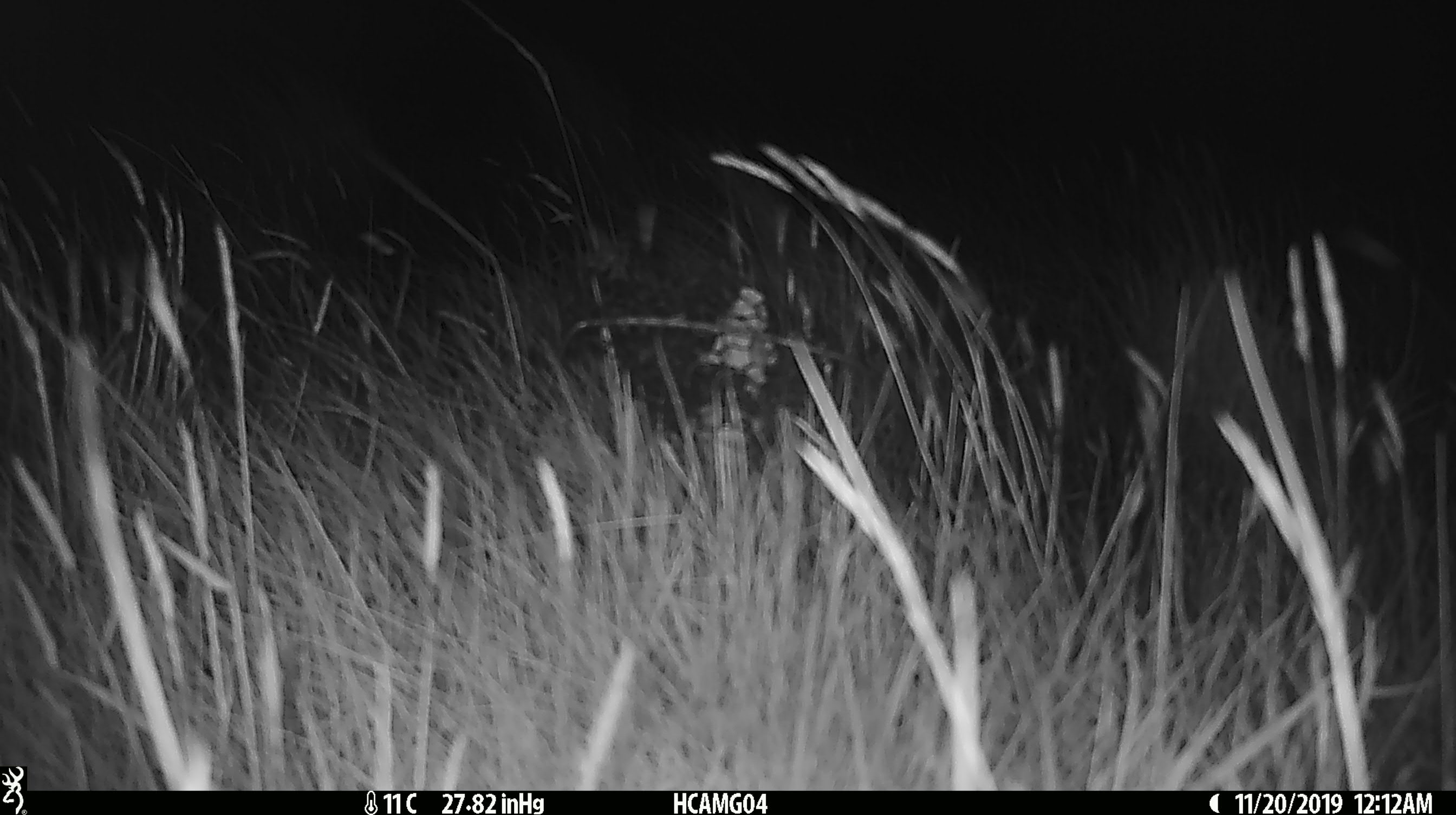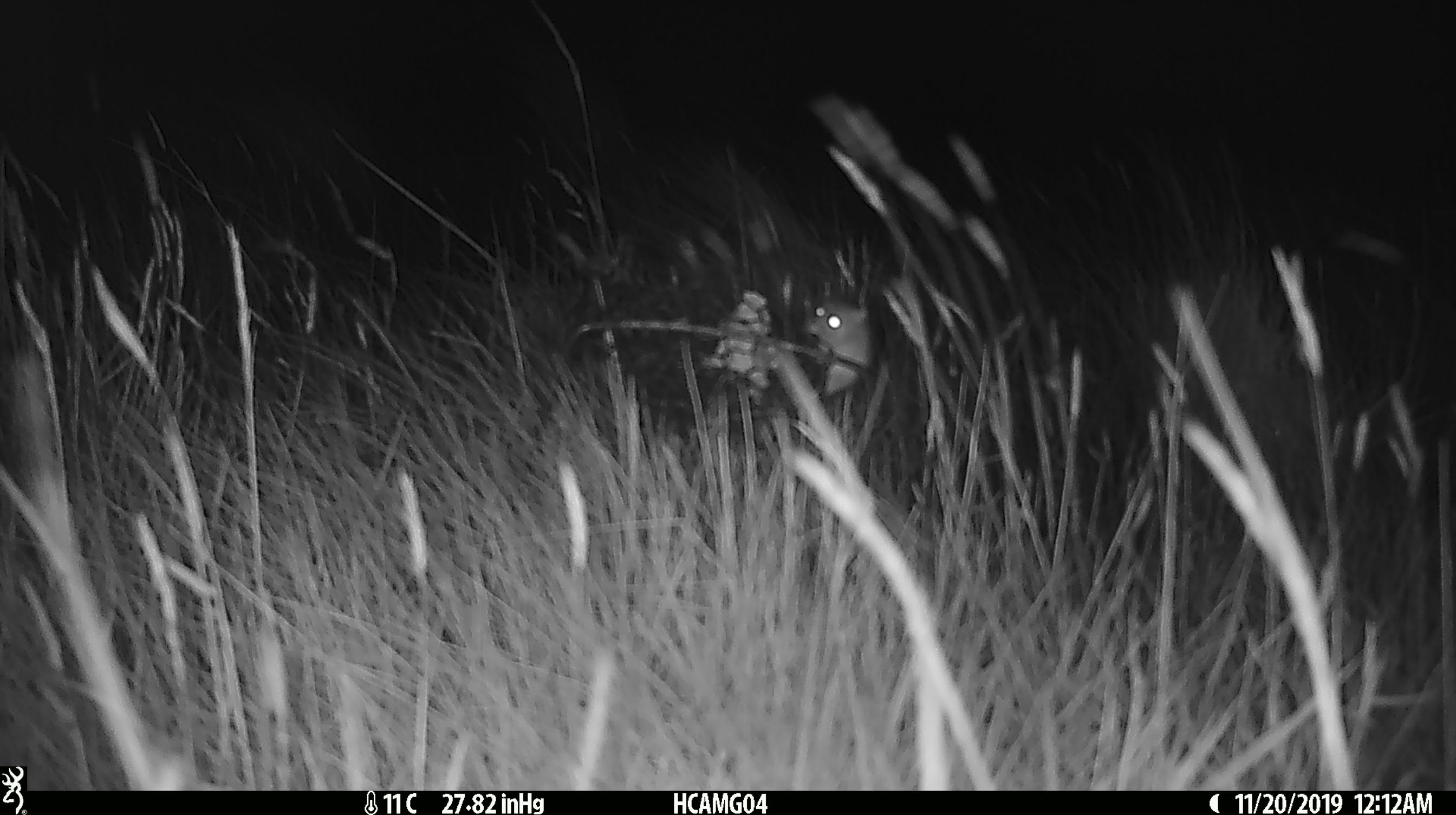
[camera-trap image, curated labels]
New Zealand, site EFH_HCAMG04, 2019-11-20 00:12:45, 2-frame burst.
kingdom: Animalia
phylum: Chordata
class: Mammalia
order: Rodentia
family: Muridae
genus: Mus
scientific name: Mus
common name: mouse